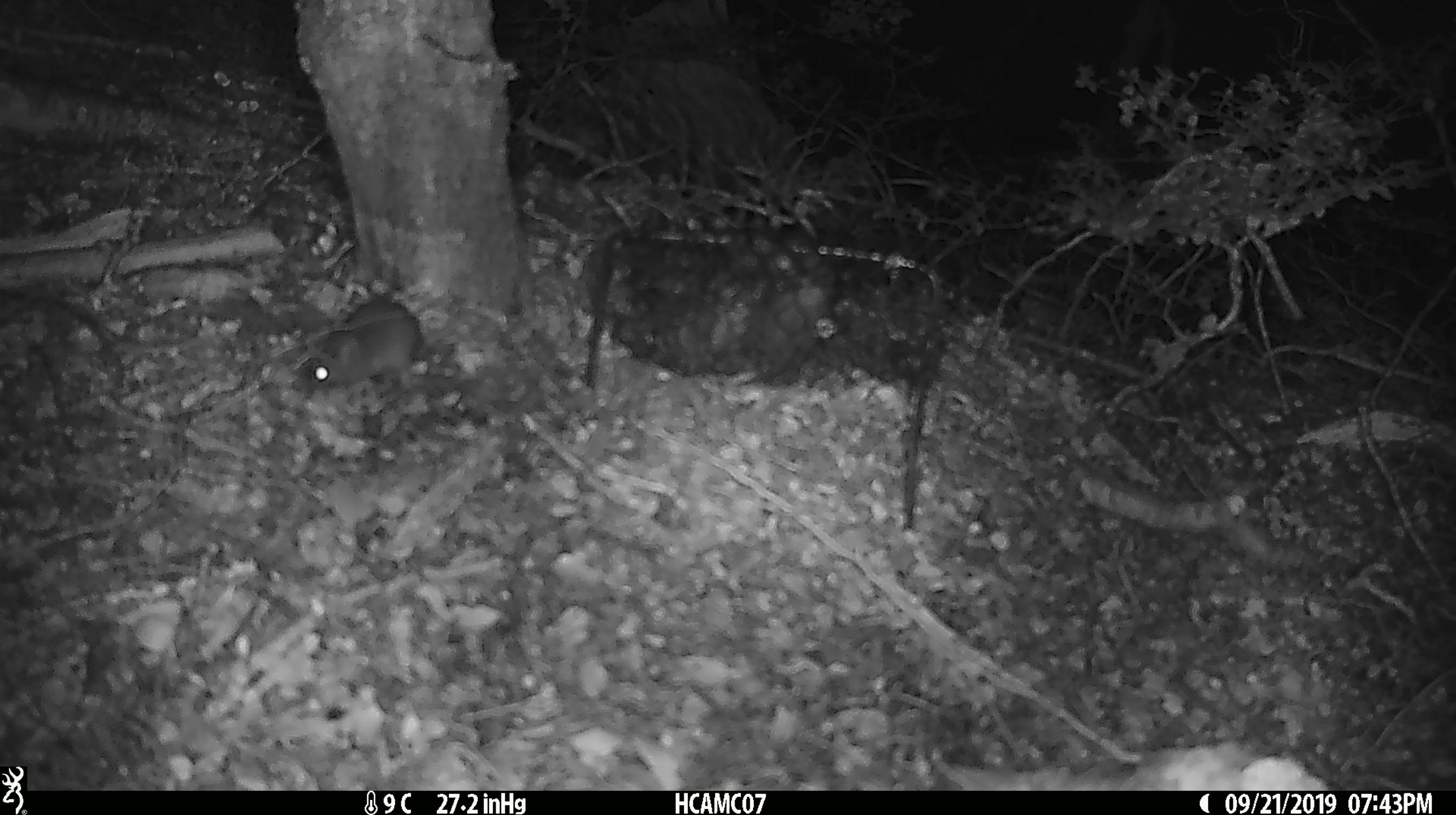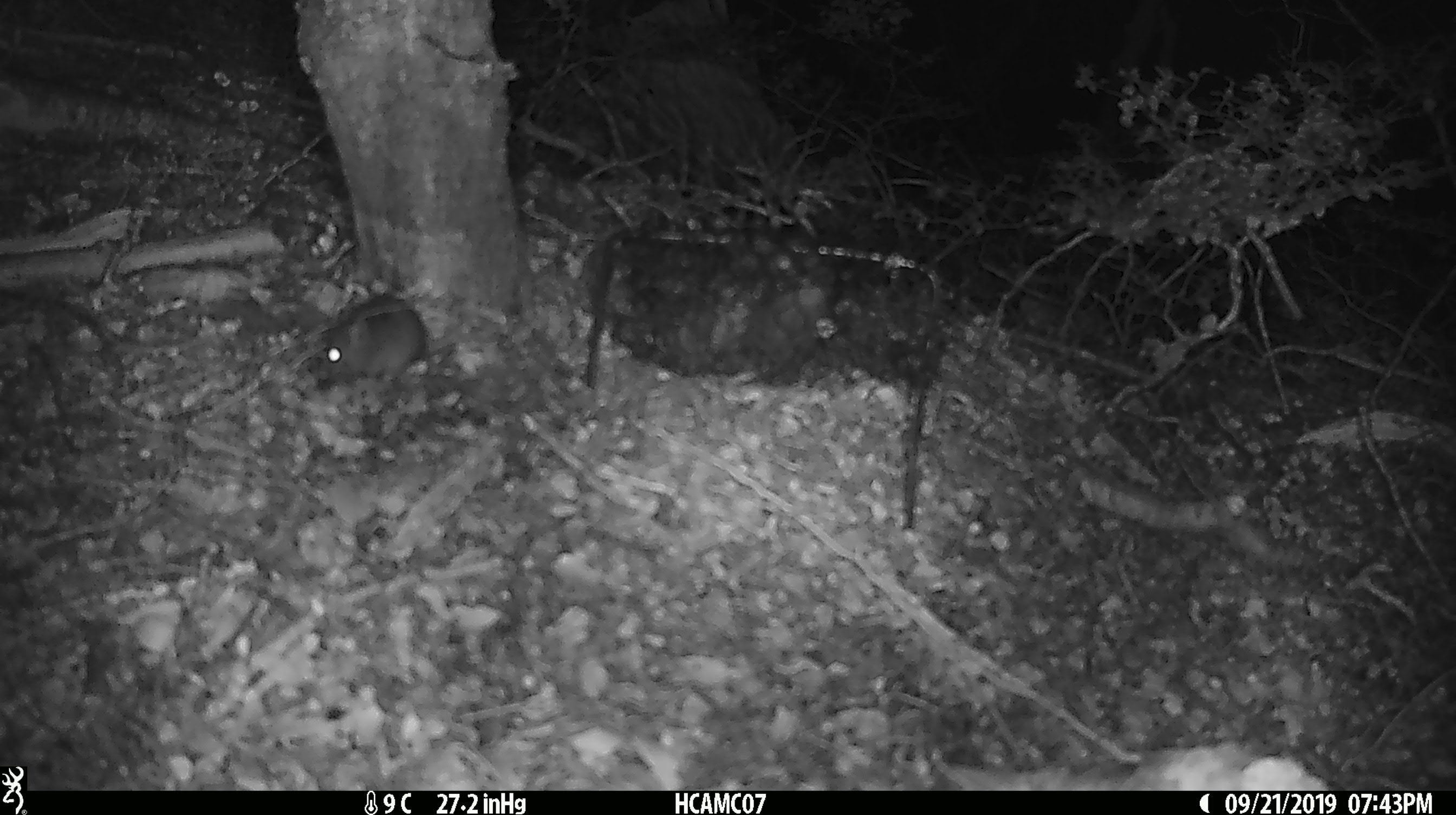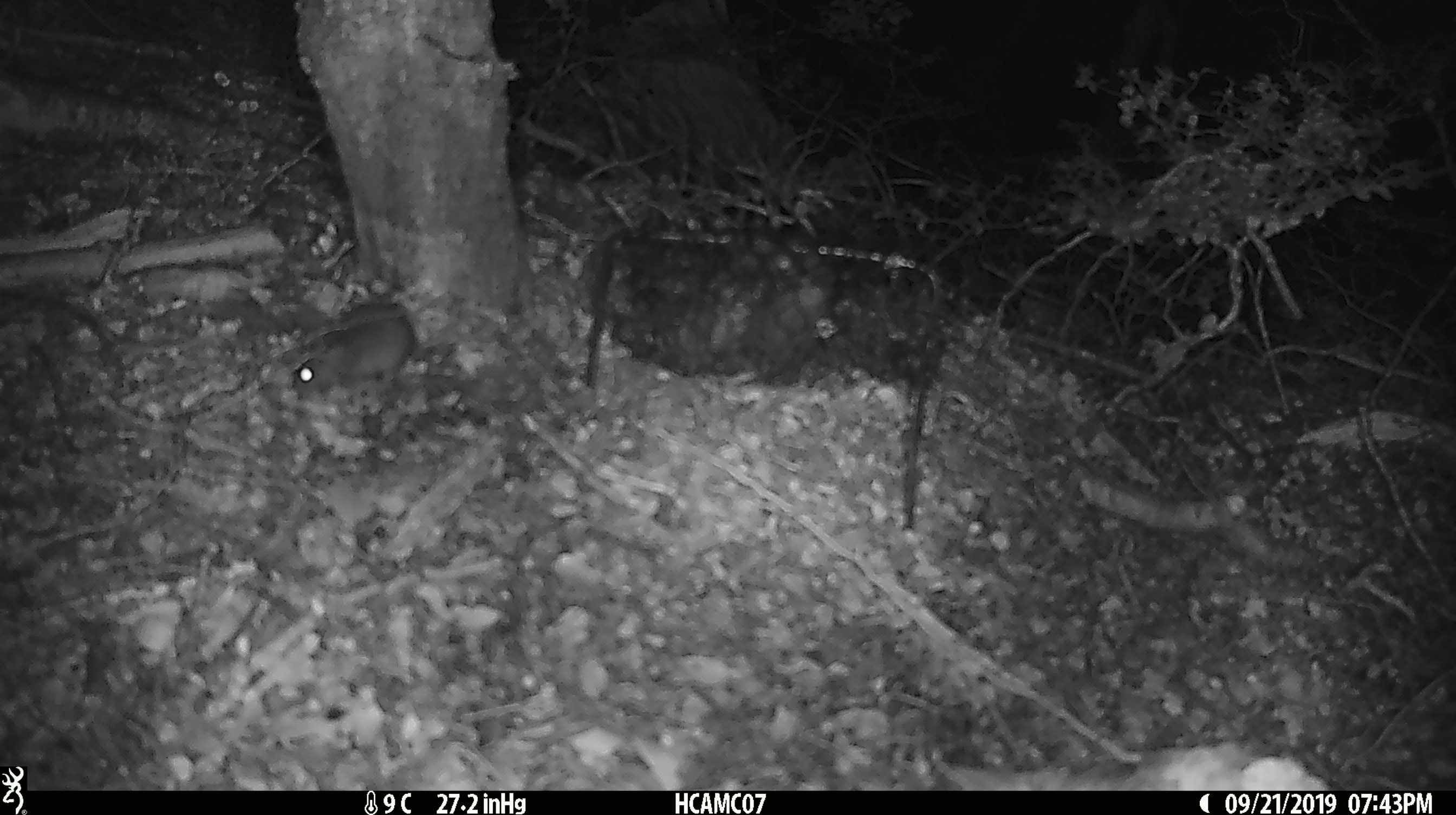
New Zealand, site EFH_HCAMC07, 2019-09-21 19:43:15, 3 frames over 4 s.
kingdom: Animalia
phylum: Chordata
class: Mammalia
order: Rodentia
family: Muridae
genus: Mus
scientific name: Mus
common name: mouse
Mouse (Mus).